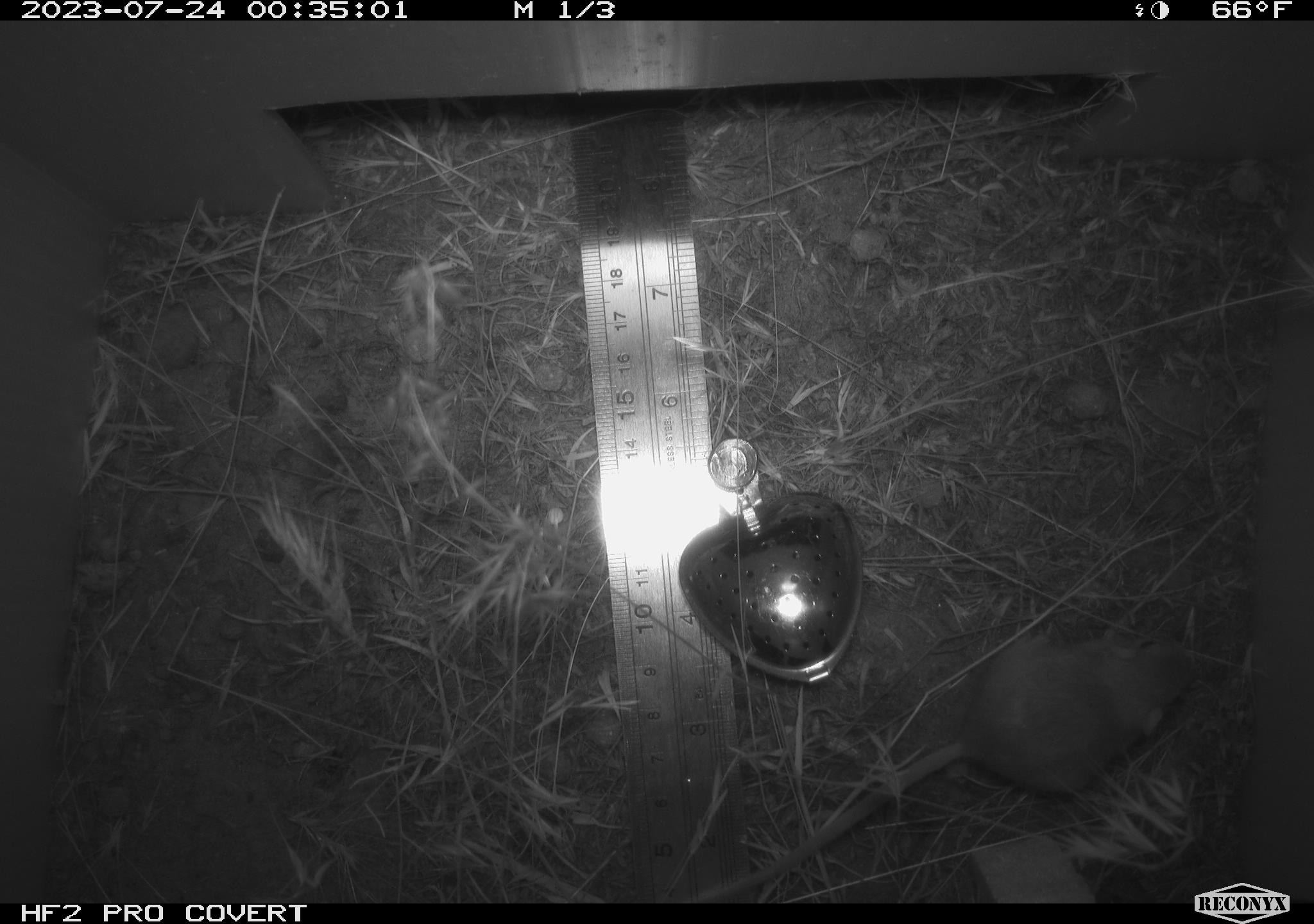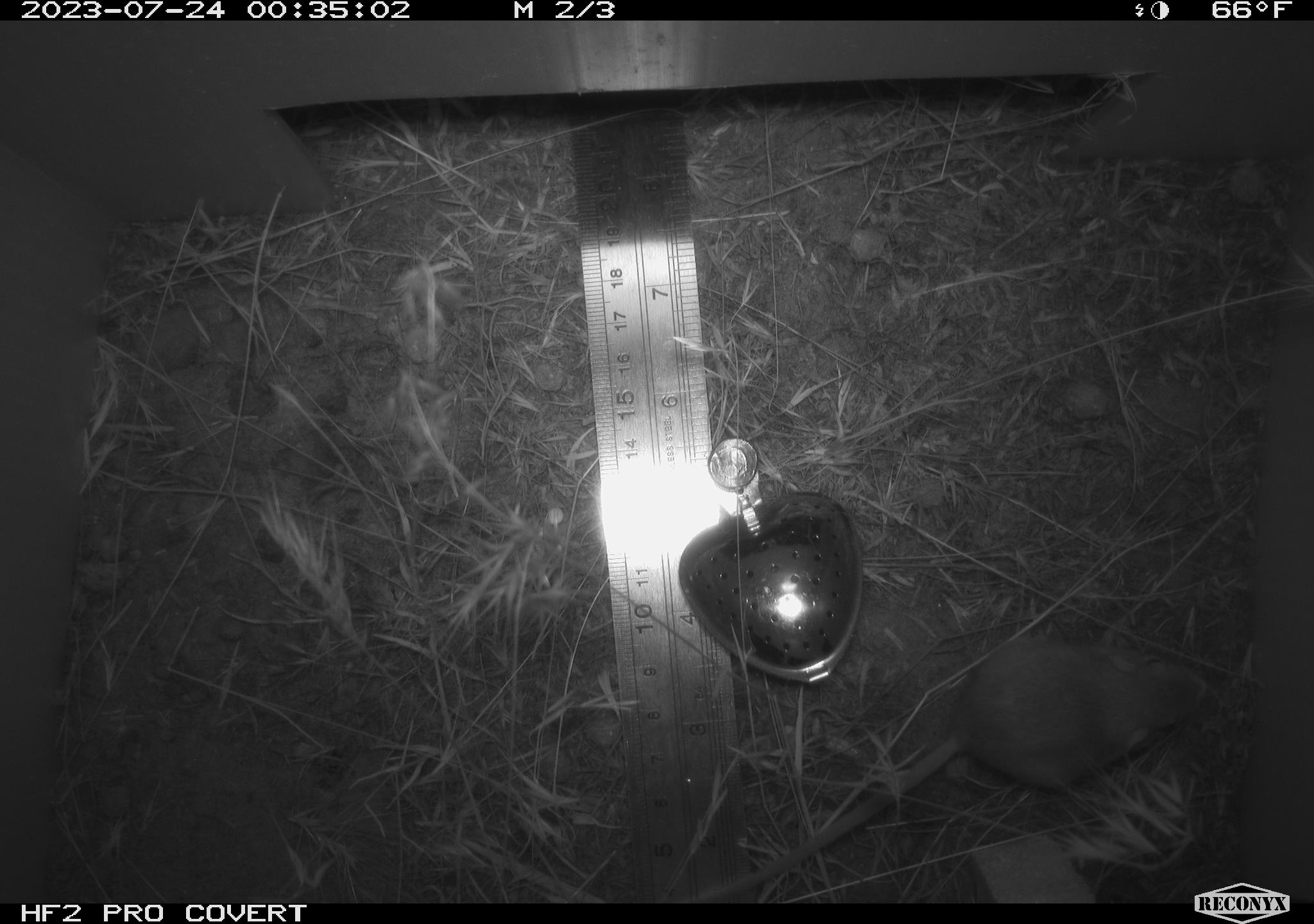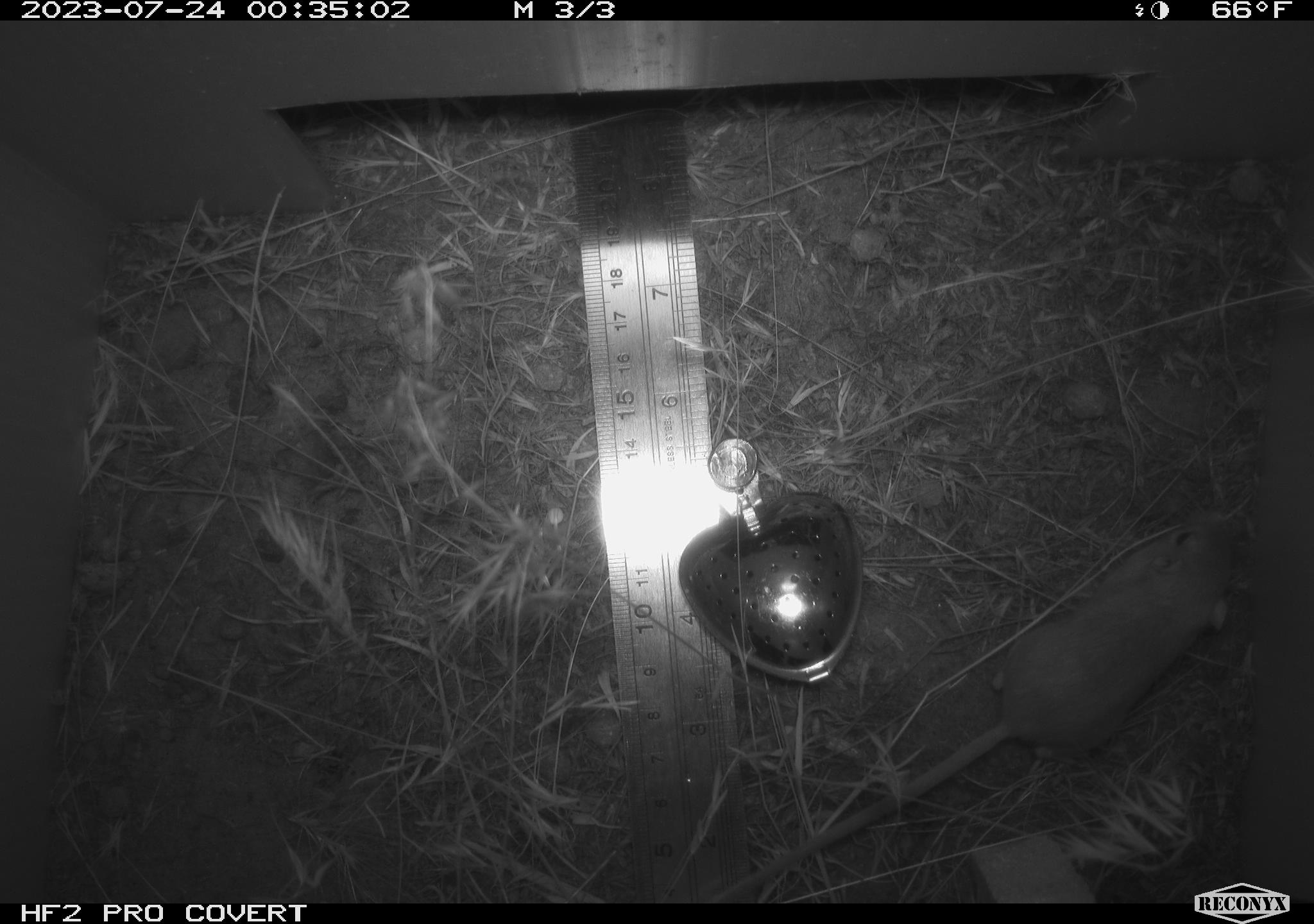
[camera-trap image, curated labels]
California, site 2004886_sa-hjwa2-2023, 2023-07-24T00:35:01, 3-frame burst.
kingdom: Animalia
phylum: Chordata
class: Mammalia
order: Rodentia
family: Heteromyidae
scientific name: Heteromyidae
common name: kangaroo rats and pocket mice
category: heteromyidae family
Heteromyidae family (kangaroo rats and pocket mice) (Heteromyidae).